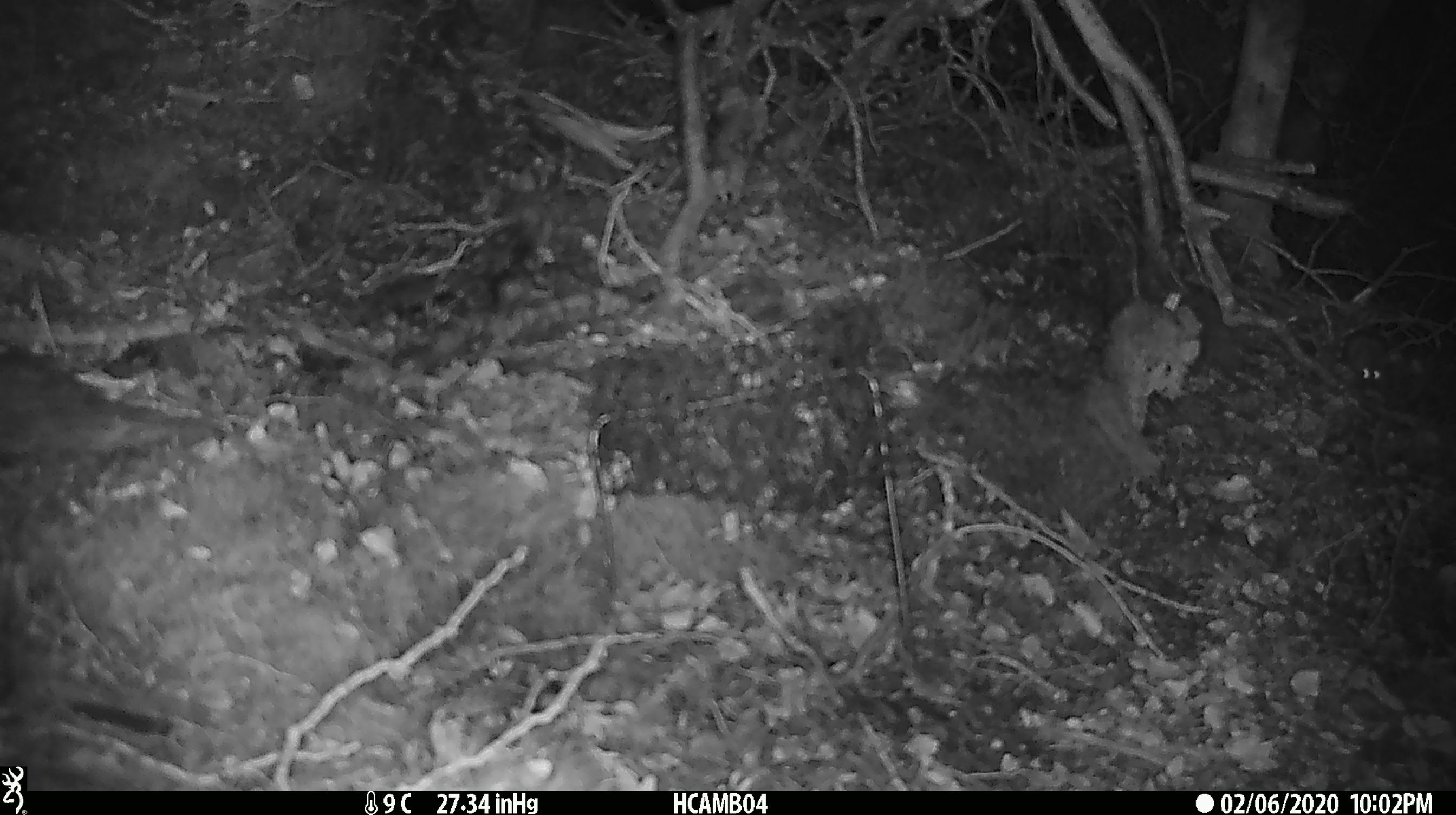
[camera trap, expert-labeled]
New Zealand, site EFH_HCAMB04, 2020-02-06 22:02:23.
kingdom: Animalia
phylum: Chordata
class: Mammalia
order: Rodentia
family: Muridae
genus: Mus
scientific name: Mus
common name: mouse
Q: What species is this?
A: Mouse (Mus).